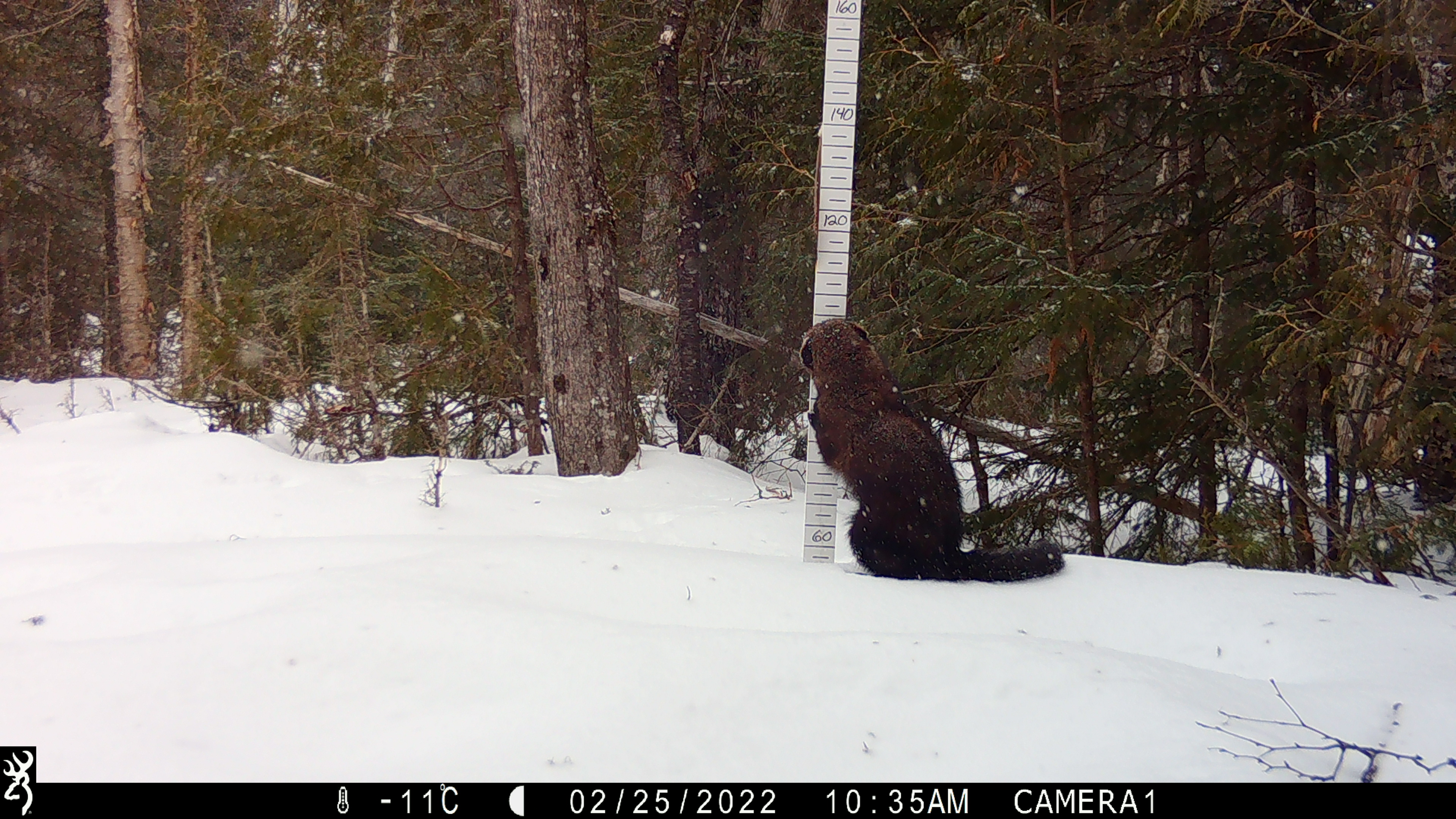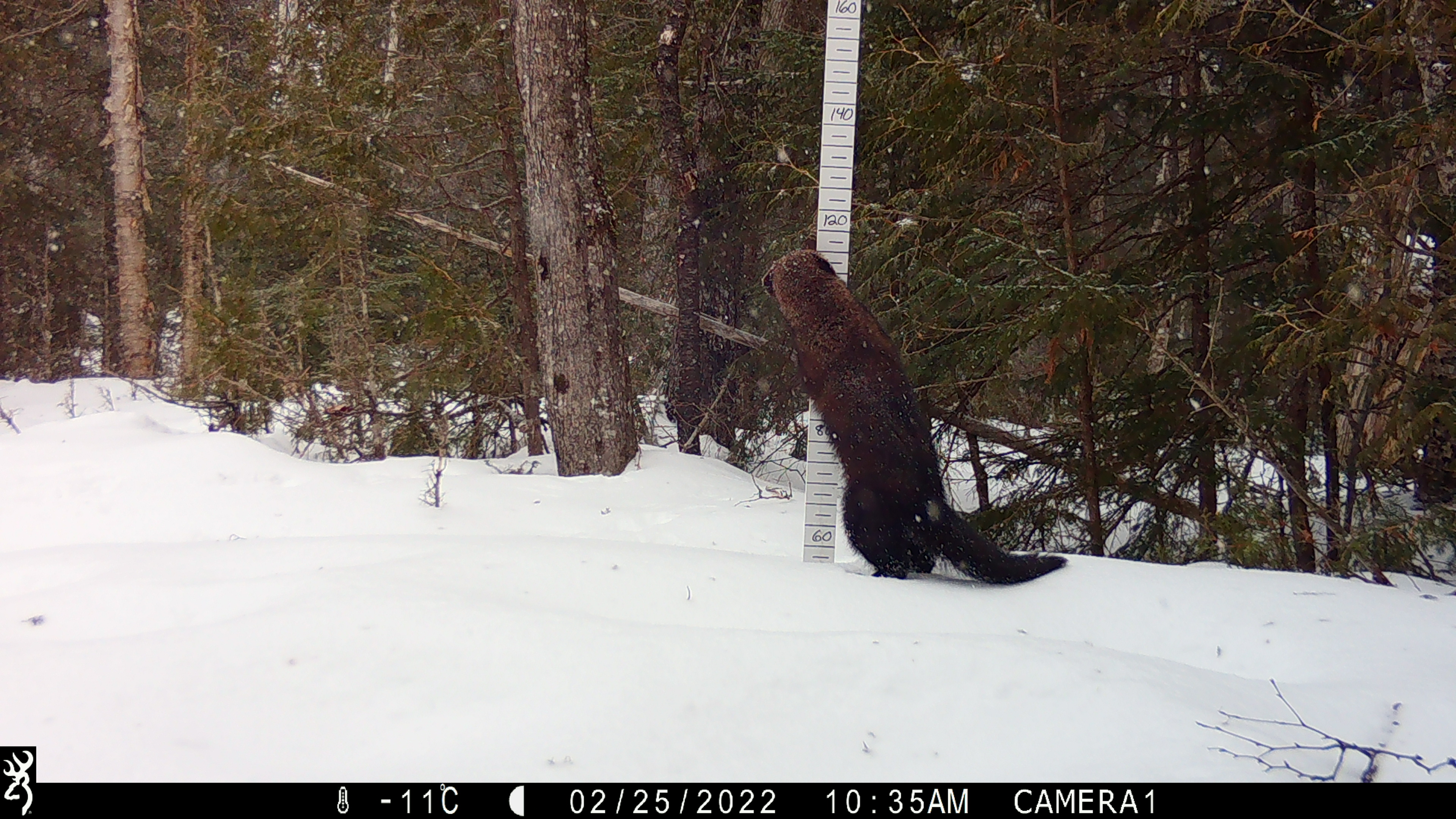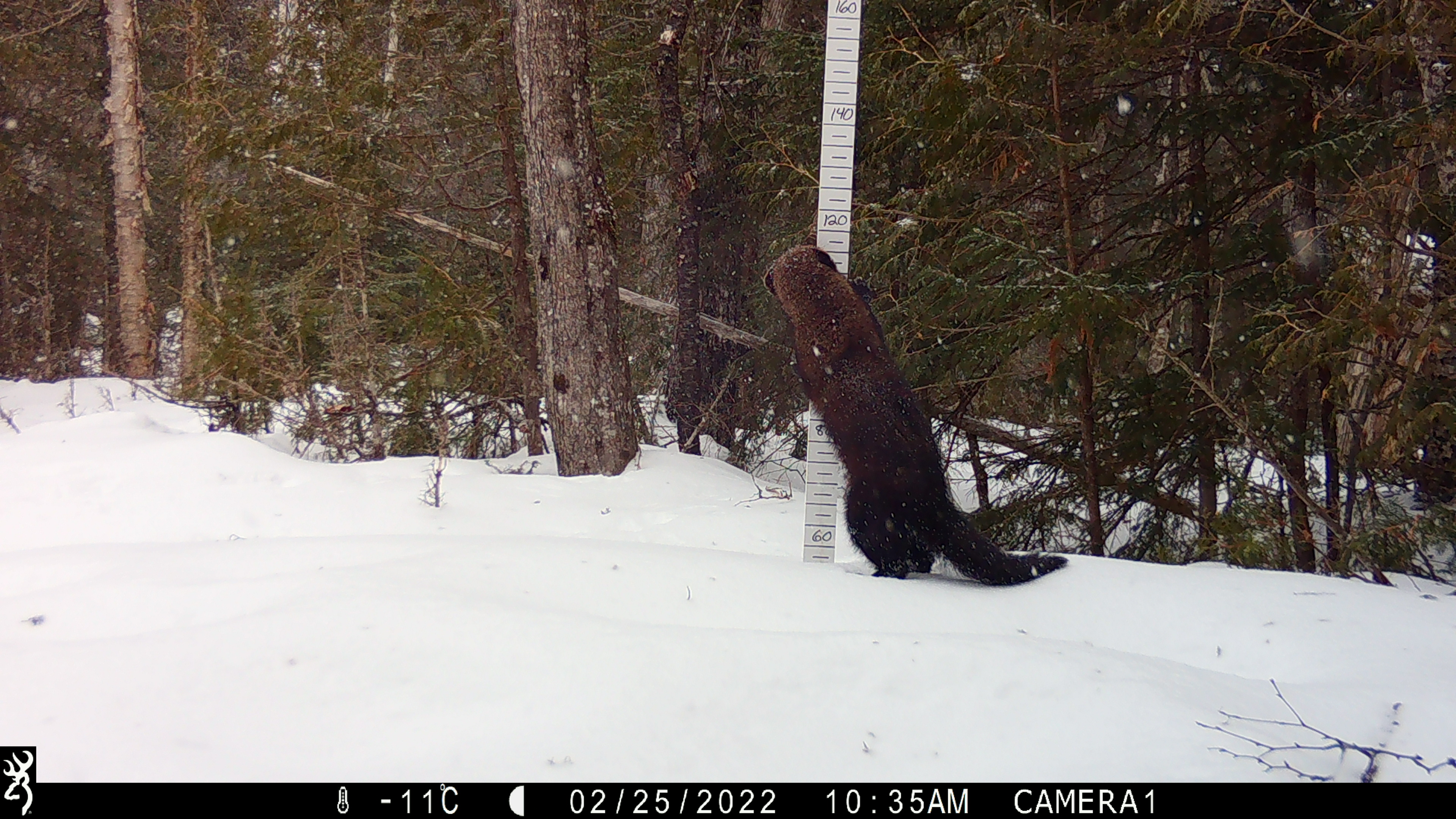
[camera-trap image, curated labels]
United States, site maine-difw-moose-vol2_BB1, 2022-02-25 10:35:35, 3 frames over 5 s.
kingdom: Animalia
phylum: Chordata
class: Mammalia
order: Carnivora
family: Mustelidae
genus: Pekania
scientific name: Pekania pennanti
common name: fisher